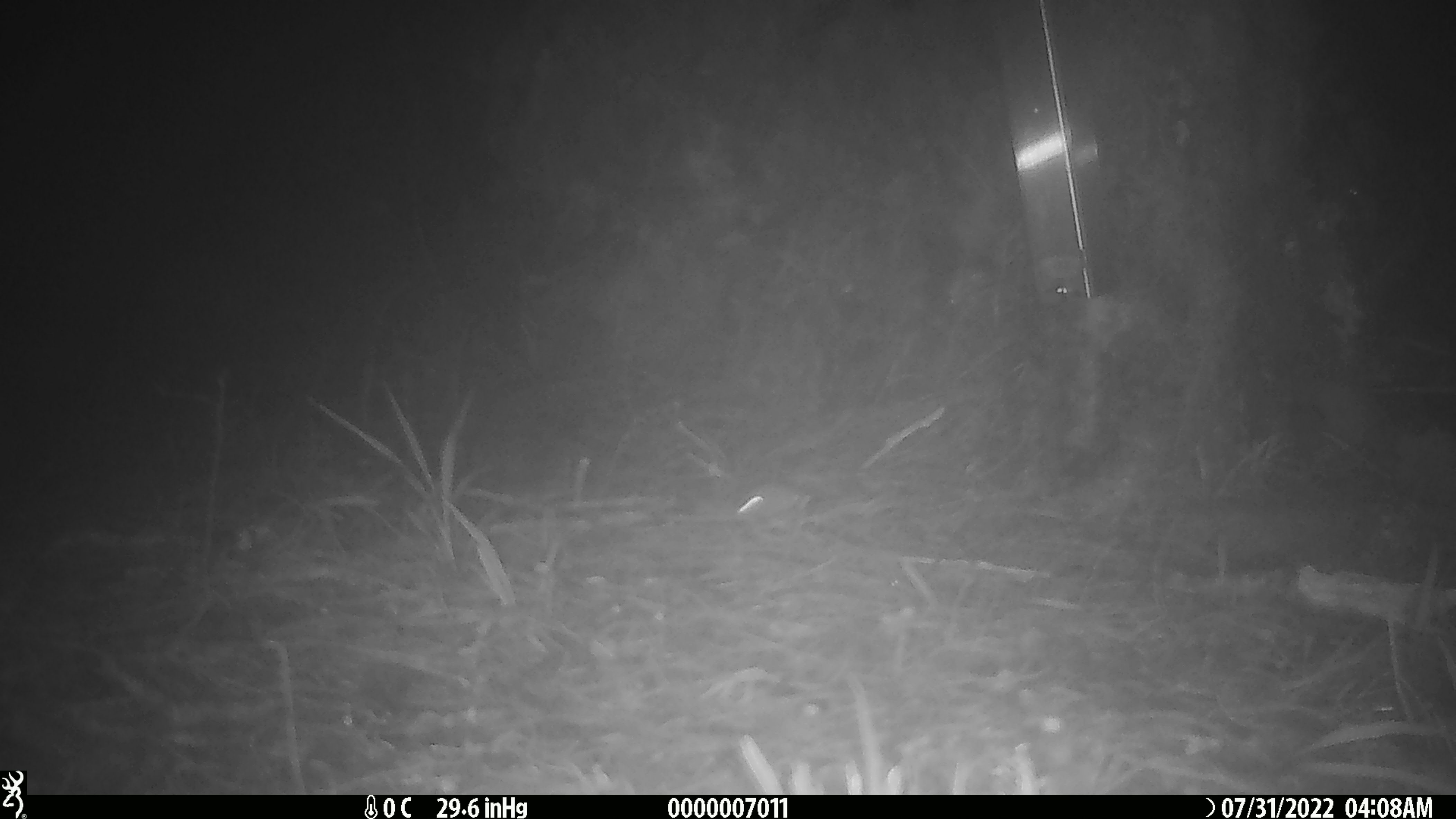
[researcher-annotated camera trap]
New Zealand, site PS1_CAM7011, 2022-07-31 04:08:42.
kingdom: Animalia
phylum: Chordata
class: Mammalia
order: Rodentia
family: Muridae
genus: Mus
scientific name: Mus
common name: mouse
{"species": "mouse (Mus)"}